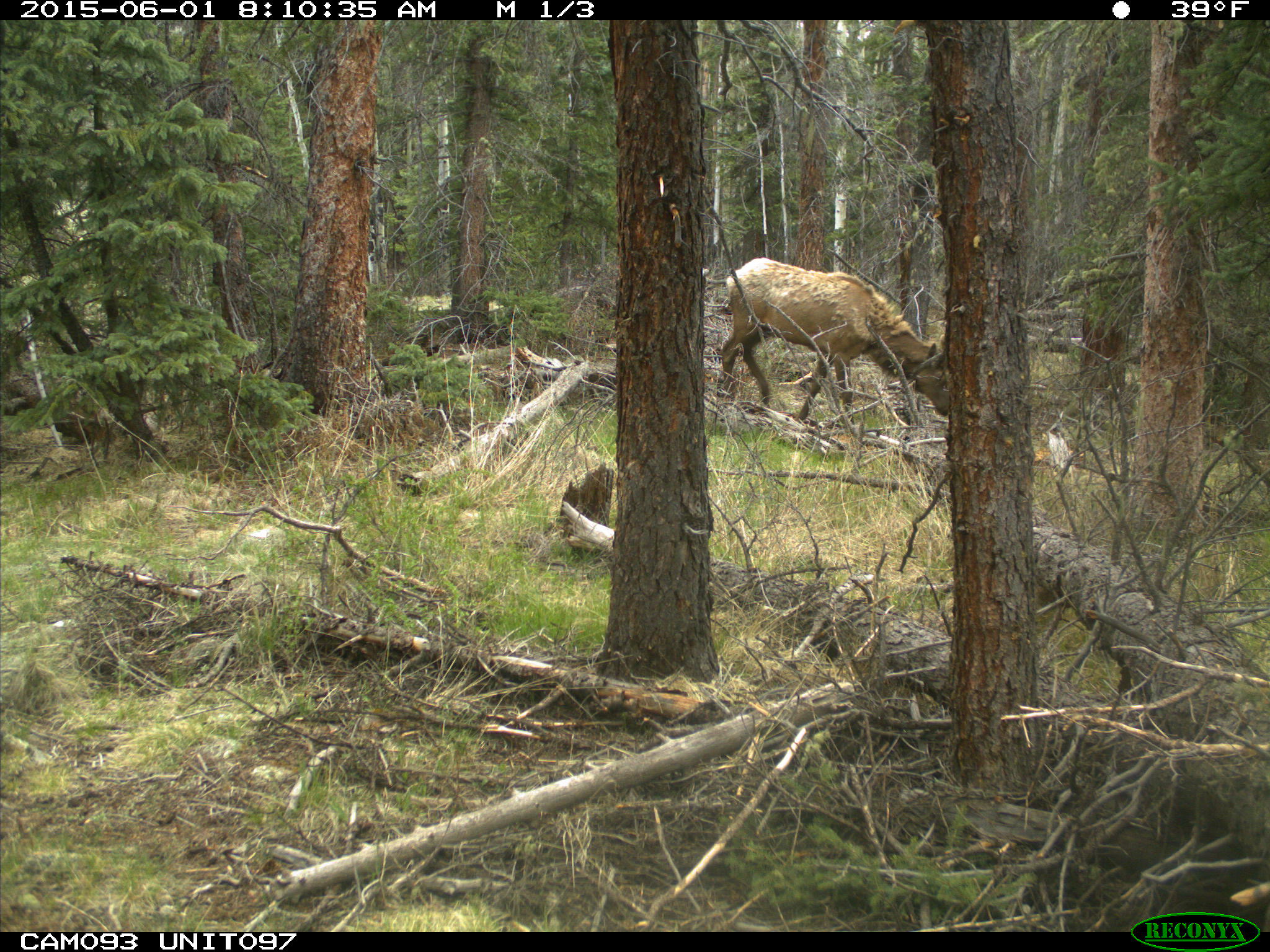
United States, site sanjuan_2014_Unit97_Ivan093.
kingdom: Animalia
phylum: Chordata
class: Mammalia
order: Artiodactyla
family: Cervidae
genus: Cervus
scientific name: Cervus elaphus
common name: red deer